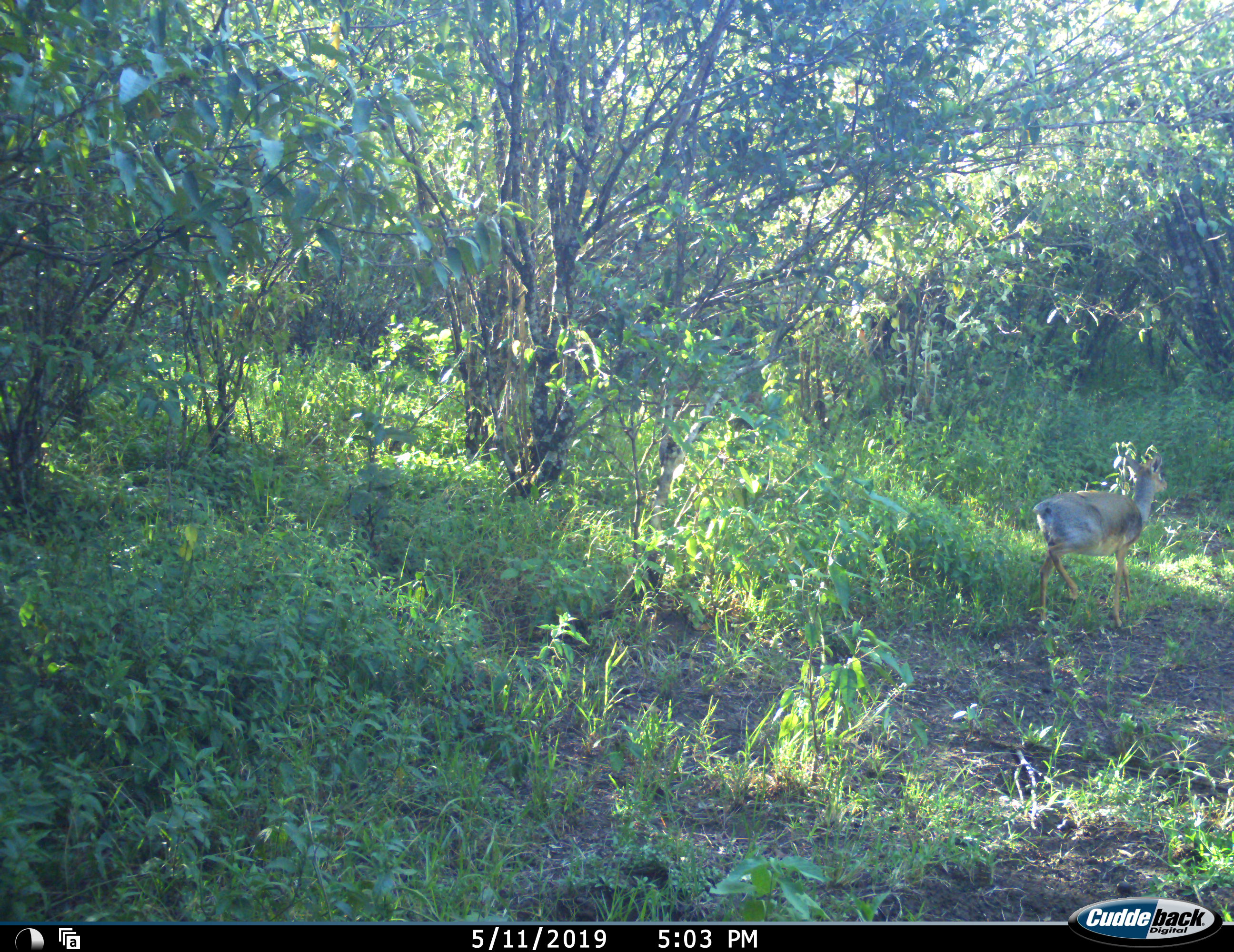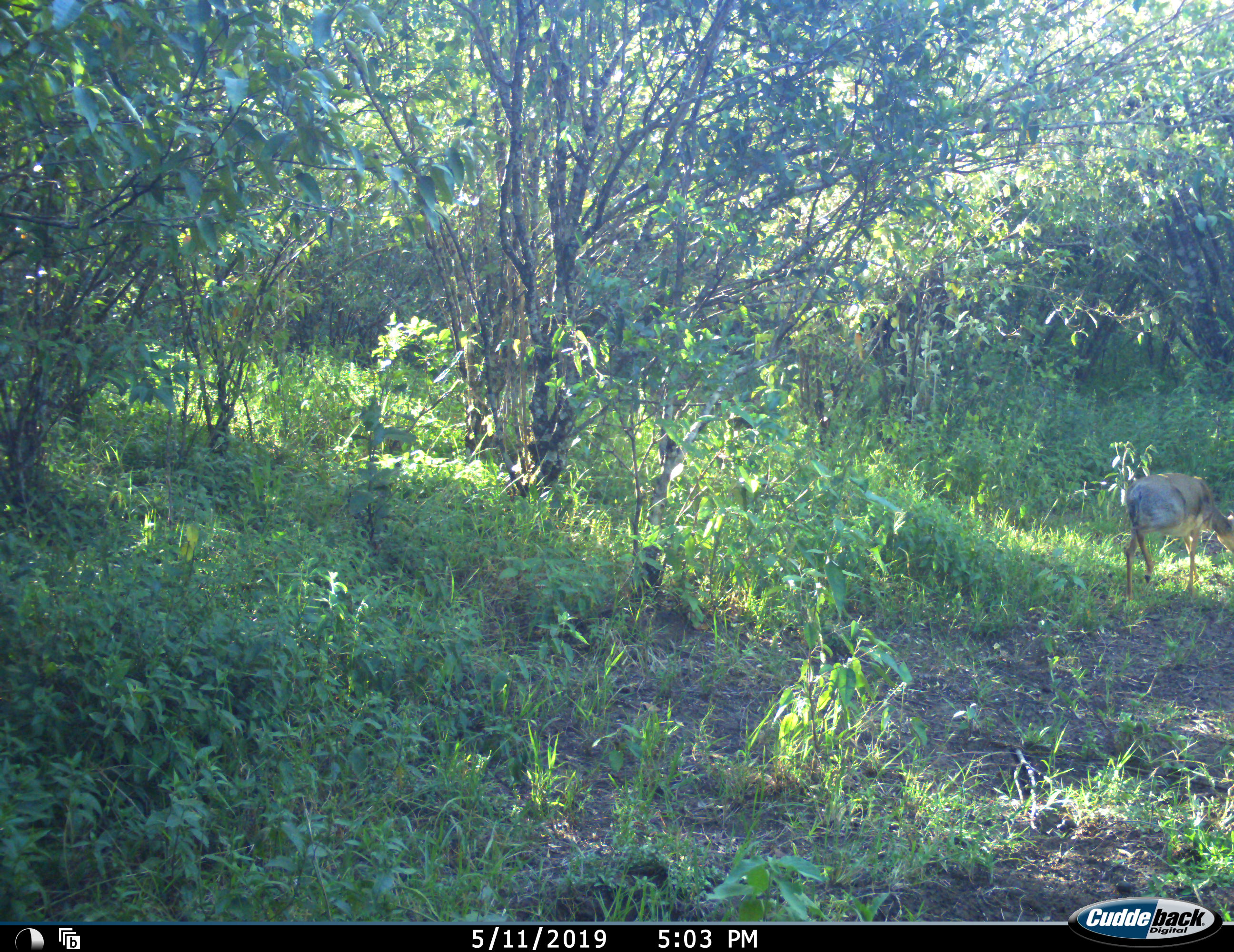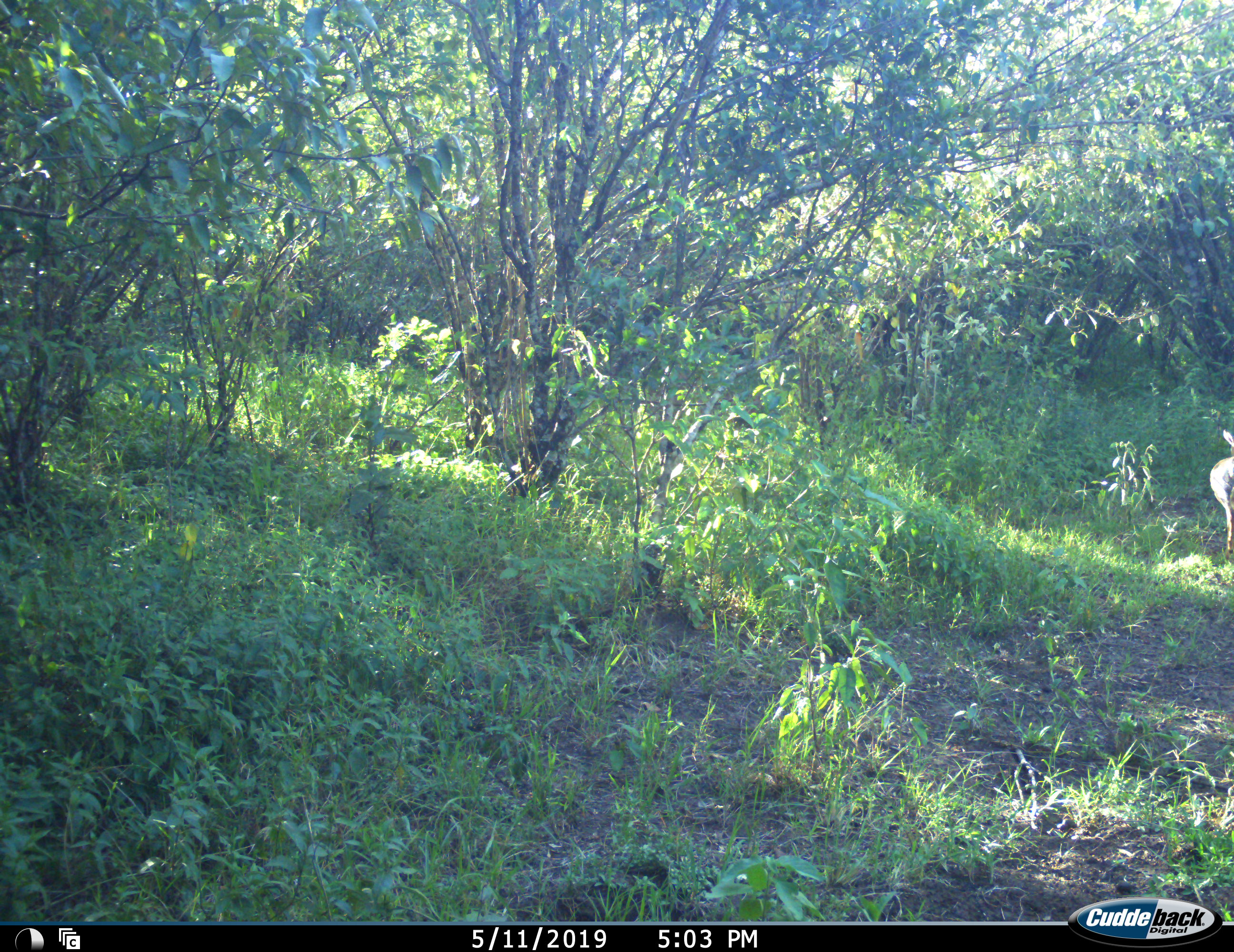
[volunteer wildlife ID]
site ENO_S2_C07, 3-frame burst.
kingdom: Animalia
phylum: Chordata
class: Mammalia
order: Artiodactyla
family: Bovidae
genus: Madoqua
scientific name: Madoqua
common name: dik-dik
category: dikdik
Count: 1.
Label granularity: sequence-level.